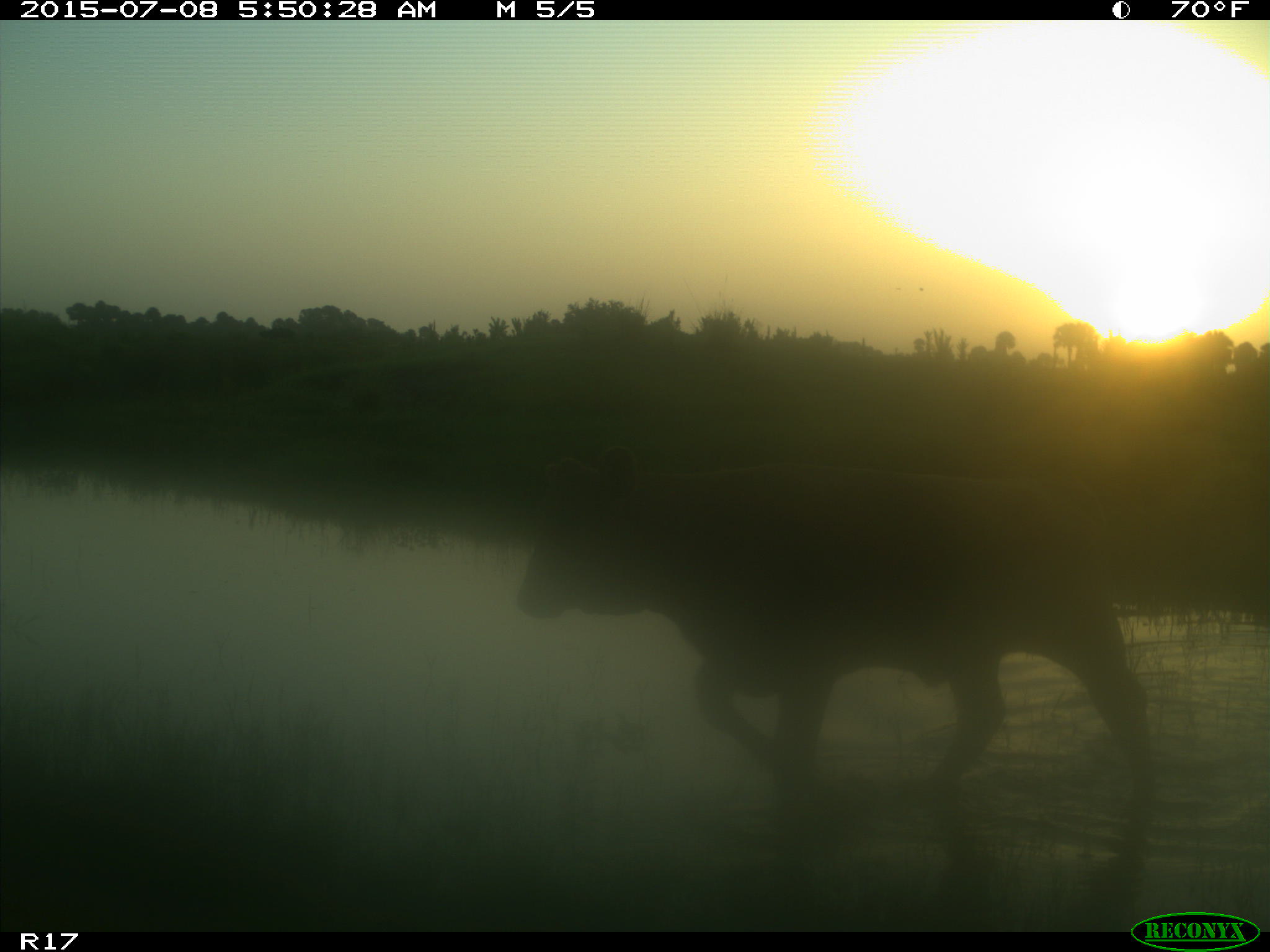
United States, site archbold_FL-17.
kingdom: Animalia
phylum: Chordata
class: Mammalia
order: Artiodactyla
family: Bovidae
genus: Bos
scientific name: Bos taurus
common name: domestic cow